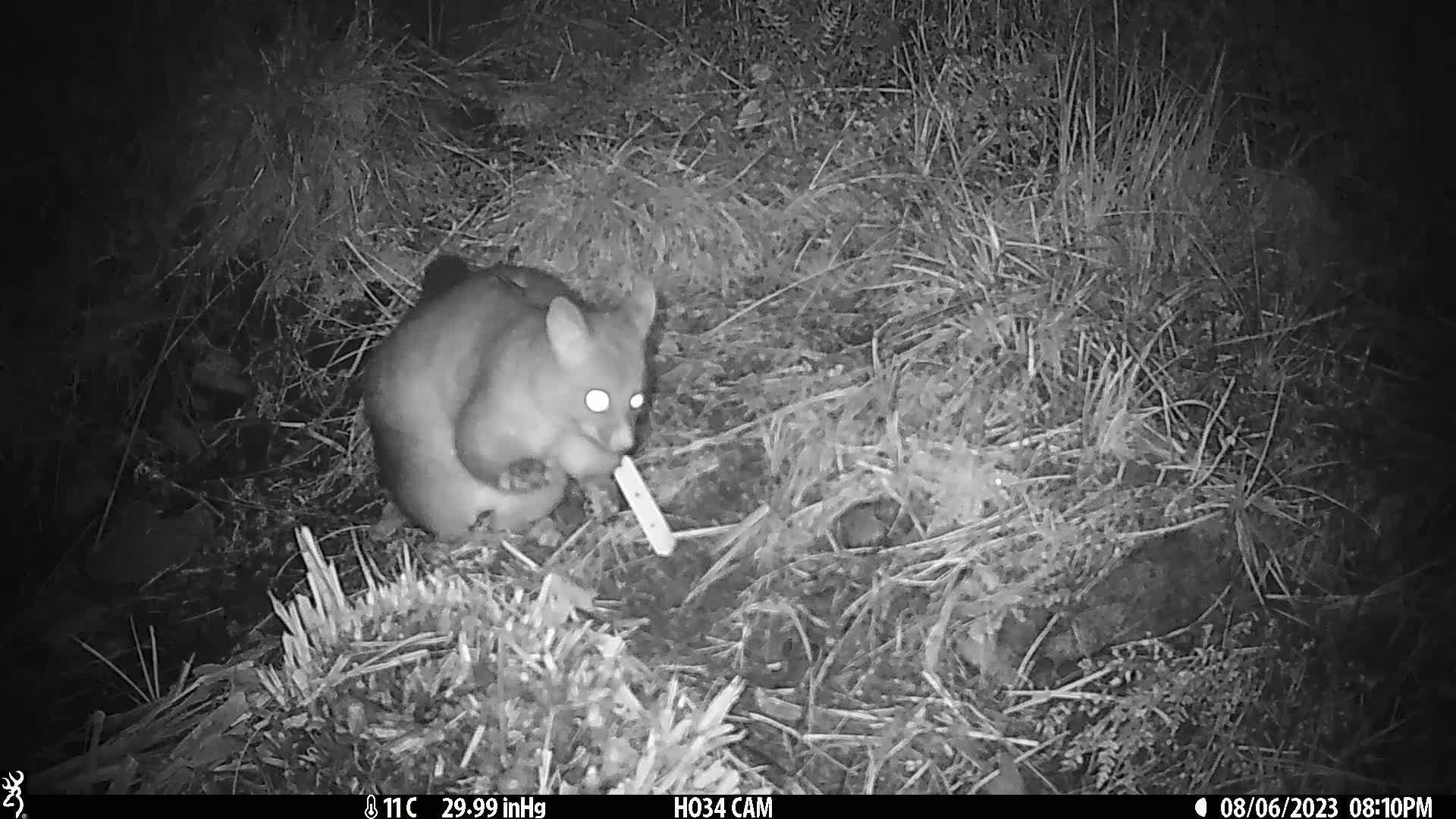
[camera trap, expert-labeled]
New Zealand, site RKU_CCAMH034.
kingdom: Animalia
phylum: Chordata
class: Mammalia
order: Diprotodontia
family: Phalangeridae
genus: Trichosurus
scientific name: Trichosurus vulpecula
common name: common brushtail possum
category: possum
Possum (common brushtail possum) (Trichosurus vulpecula).